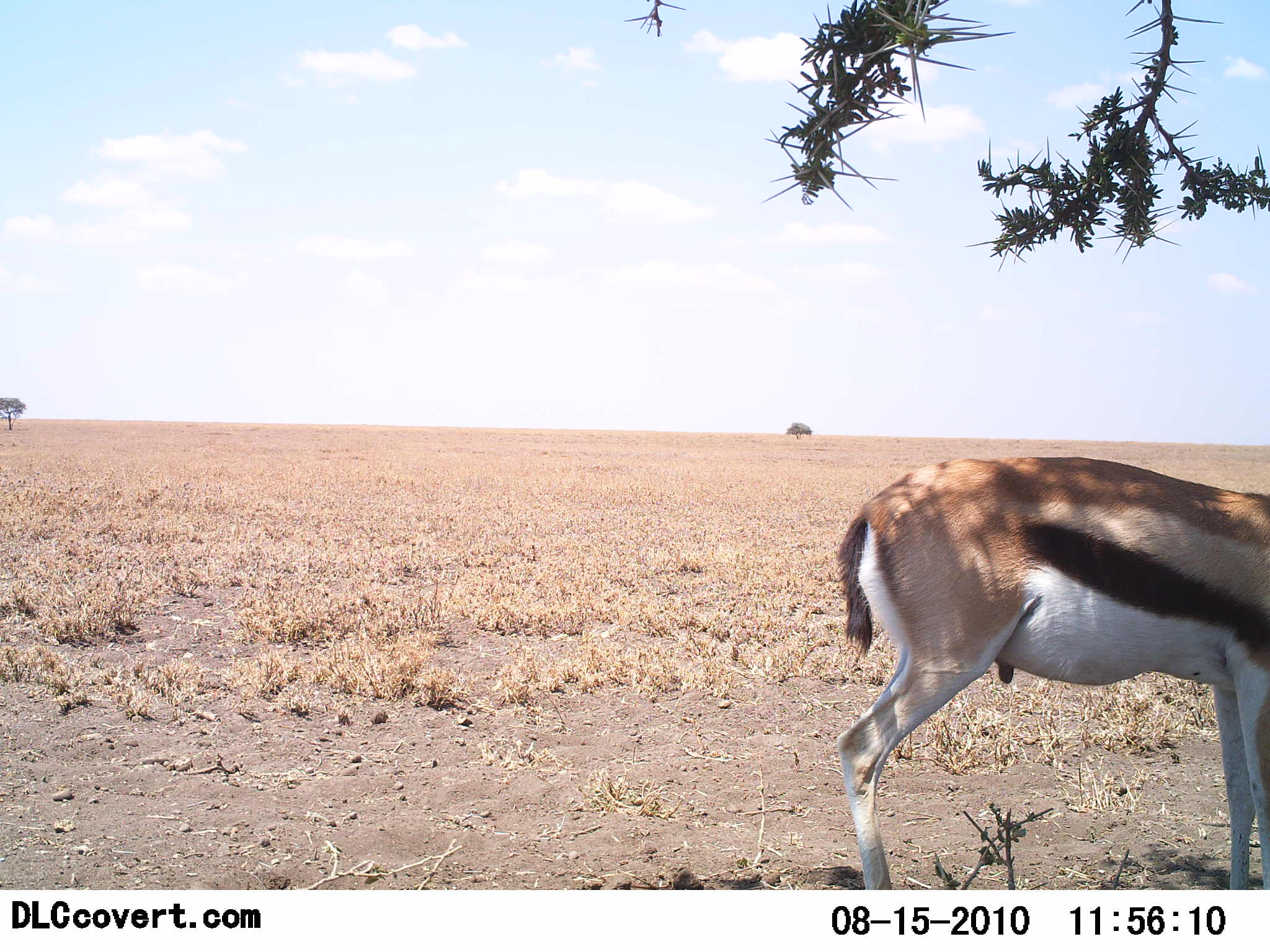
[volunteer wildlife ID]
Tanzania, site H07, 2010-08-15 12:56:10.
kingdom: Animalia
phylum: Chordata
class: Mammalia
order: Artiodactyla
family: Bovidae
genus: Eudorcas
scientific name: Eudorcas thomsonii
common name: thomson's gazelle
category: gazellethomsons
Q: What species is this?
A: Gazellethomsons (thomson's gazelle) (Eudorcas thomsonii).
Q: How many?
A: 1.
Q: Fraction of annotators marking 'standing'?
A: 100%.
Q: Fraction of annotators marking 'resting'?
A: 0%.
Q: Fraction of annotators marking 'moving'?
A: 0%.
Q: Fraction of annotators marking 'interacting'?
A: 0%.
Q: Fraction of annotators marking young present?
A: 0%.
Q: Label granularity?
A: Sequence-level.